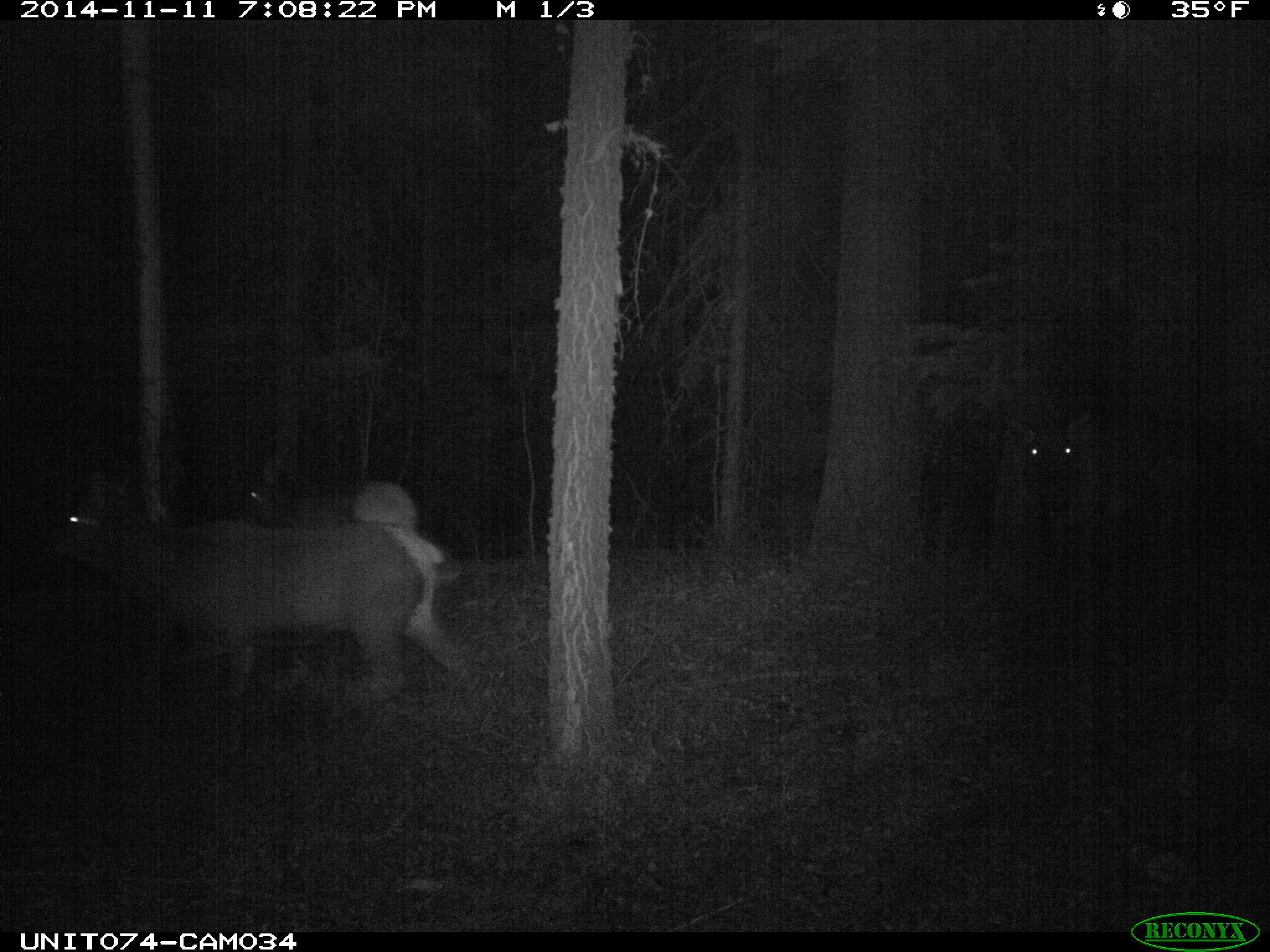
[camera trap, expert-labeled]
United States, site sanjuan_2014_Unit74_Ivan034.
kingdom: Animalia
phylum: Chordata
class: Mammalia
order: Artiodactyla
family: Cervidae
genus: Cervus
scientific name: Cervus elaphus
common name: red deer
Cervus elaphus (red deer).